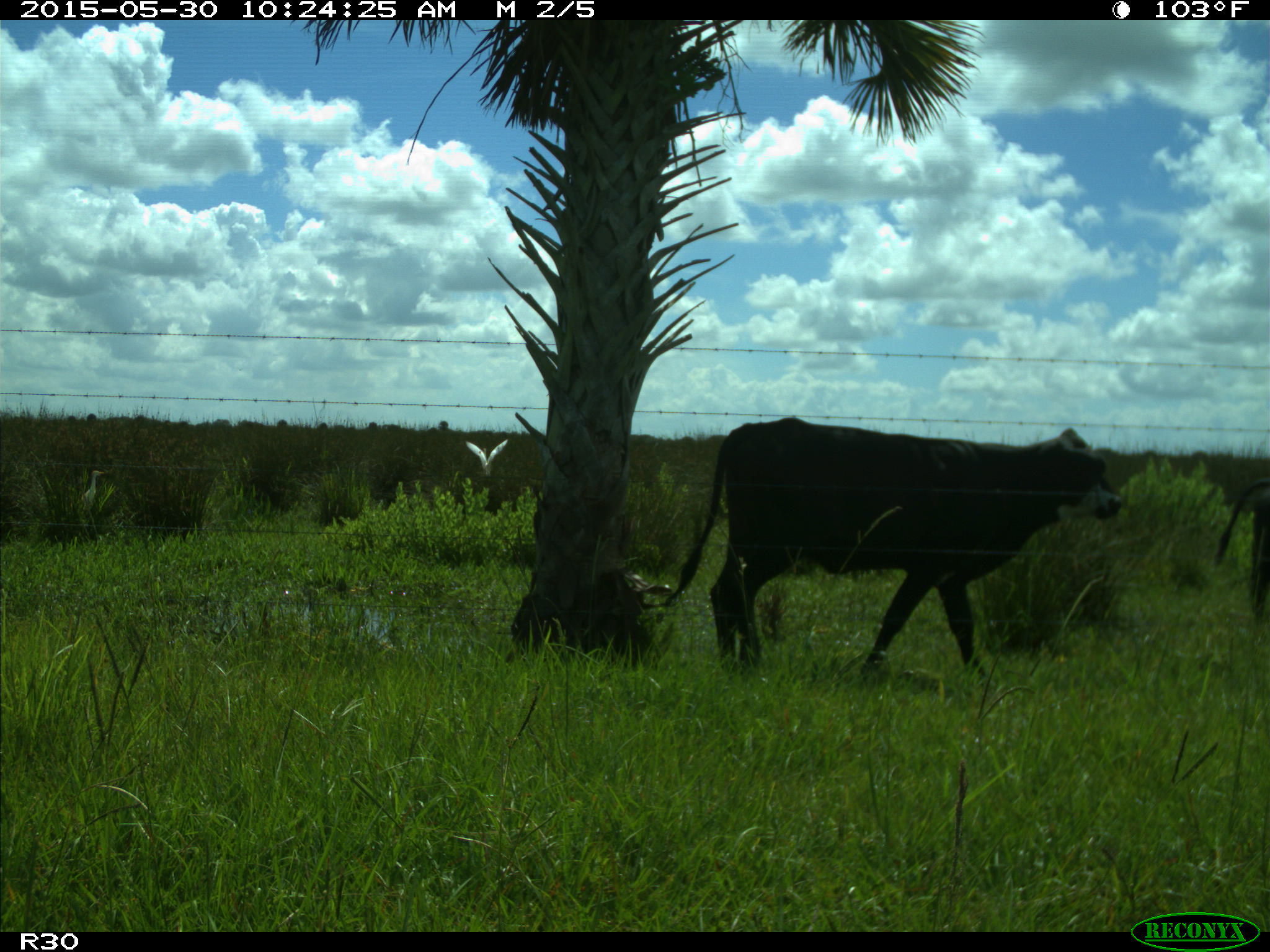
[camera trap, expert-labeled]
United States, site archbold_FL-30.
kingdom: Animalia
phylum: Chordata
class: Mammalia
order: Artiodactyla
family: Bovidae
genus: Bos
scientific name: Bos taurus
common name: domestic cow